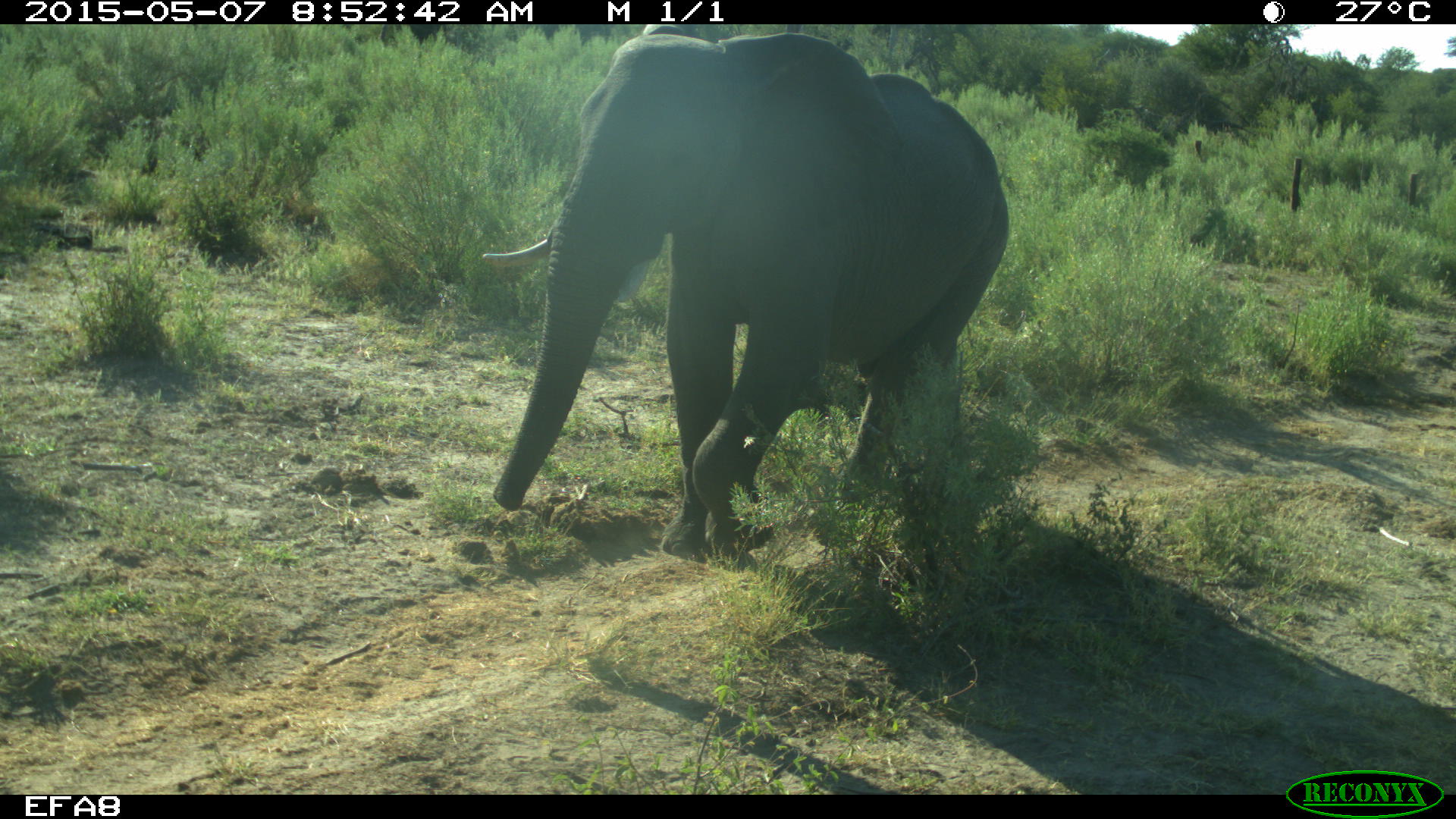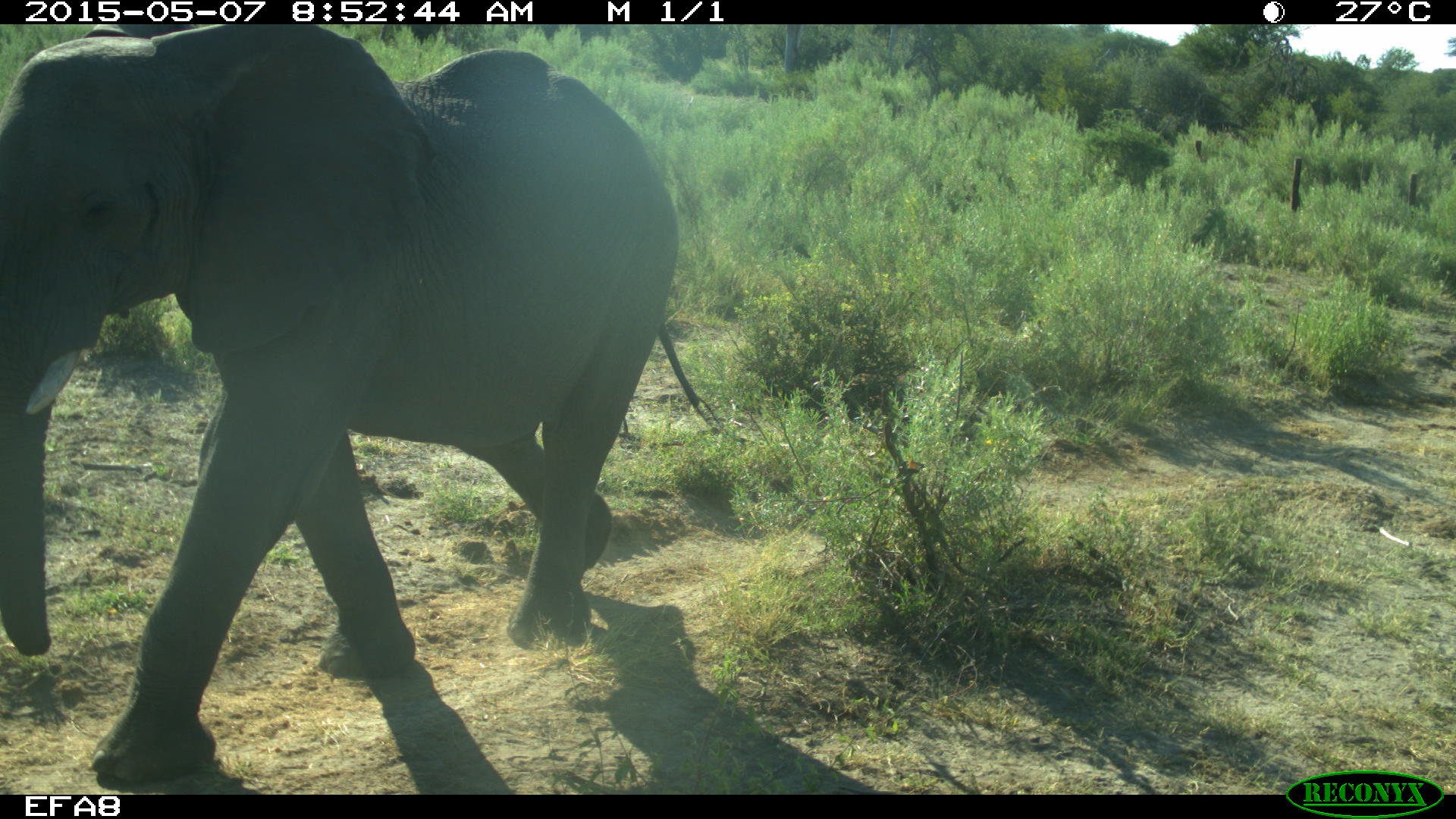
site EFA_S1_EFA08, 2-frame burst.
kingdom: Animalia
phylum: Chordata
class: Mammalia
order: Proboscidea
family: Elephantidae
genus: Loxodonta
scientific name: Loxodonta africana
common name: african bush elephant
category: elephant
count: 1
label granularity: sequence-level